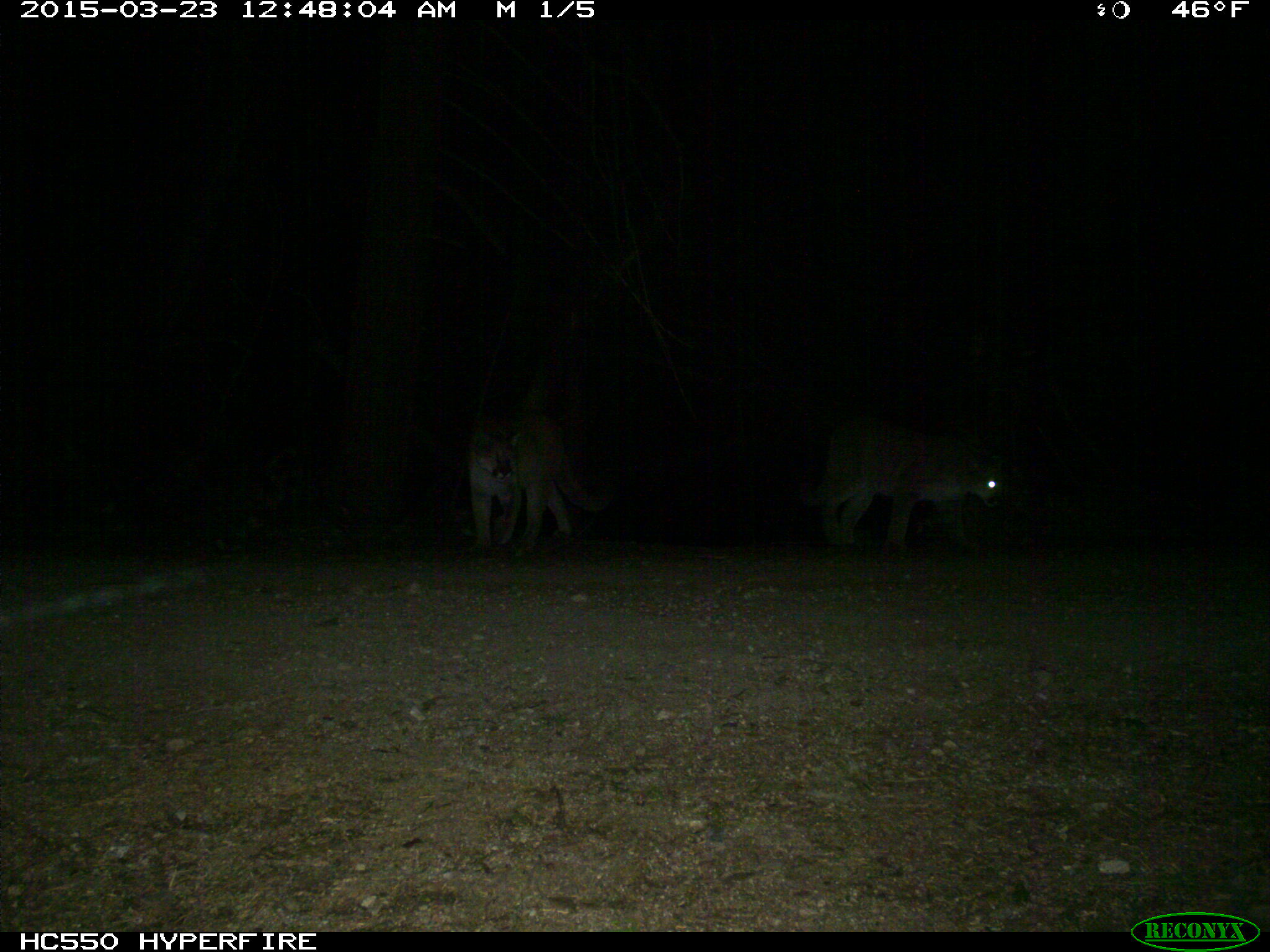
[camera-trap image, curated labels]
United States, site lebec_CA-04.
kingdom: Animalia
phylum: Chordata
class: Mammalia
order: Carnivora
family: Felidae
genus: Puma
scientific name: Puma concolor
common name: mountain lion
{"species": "Puma concolor (mountain lion)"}